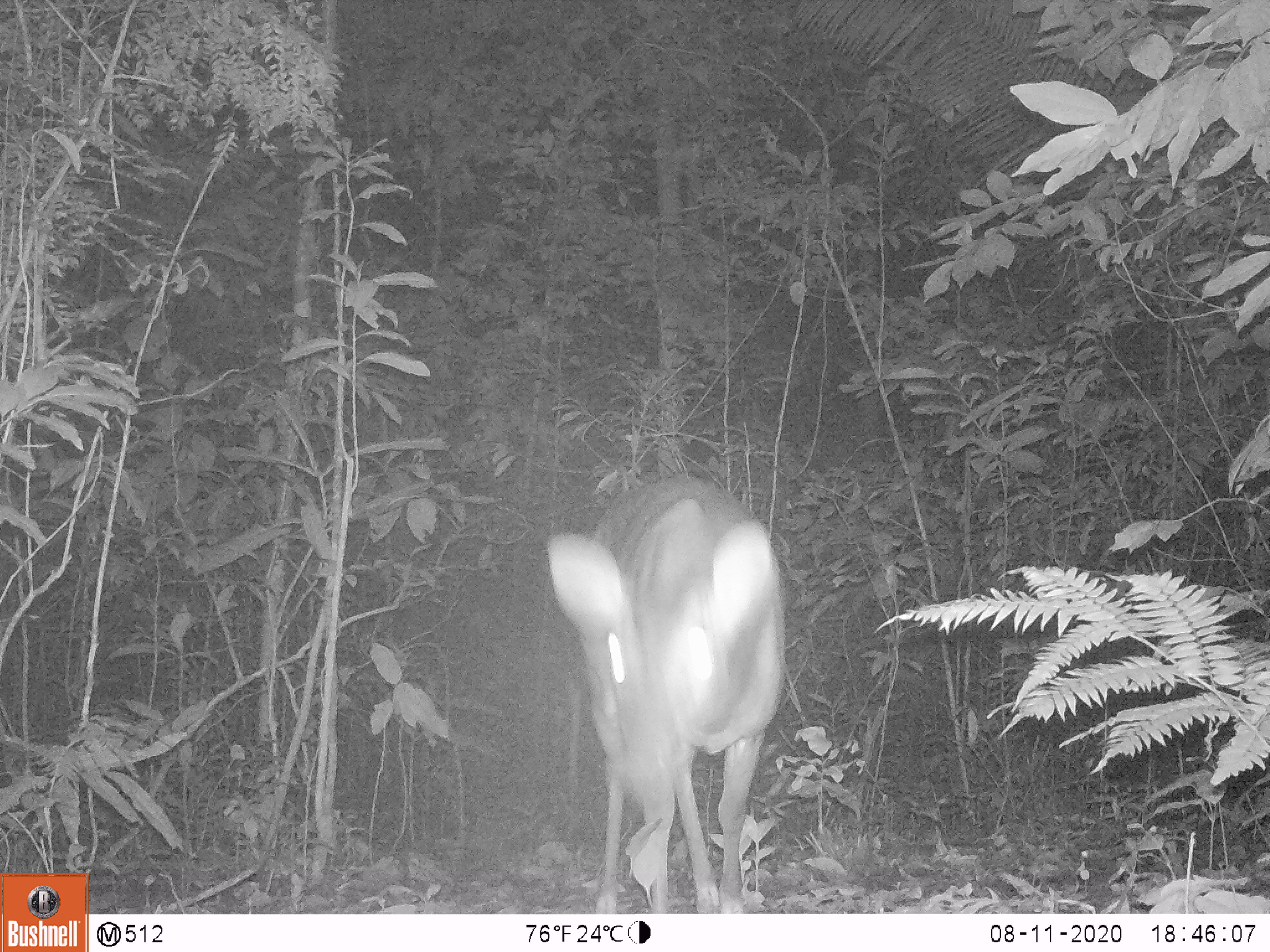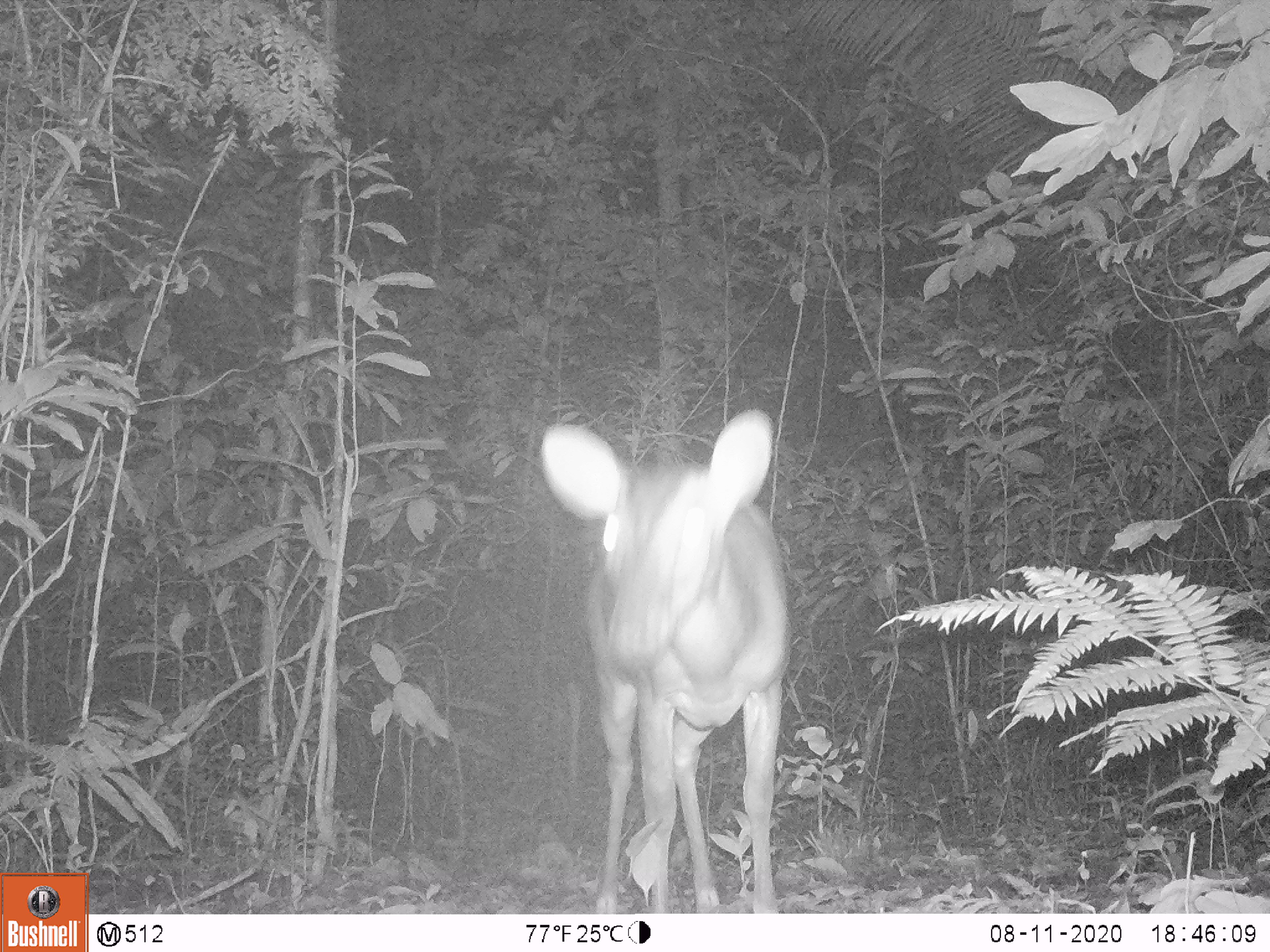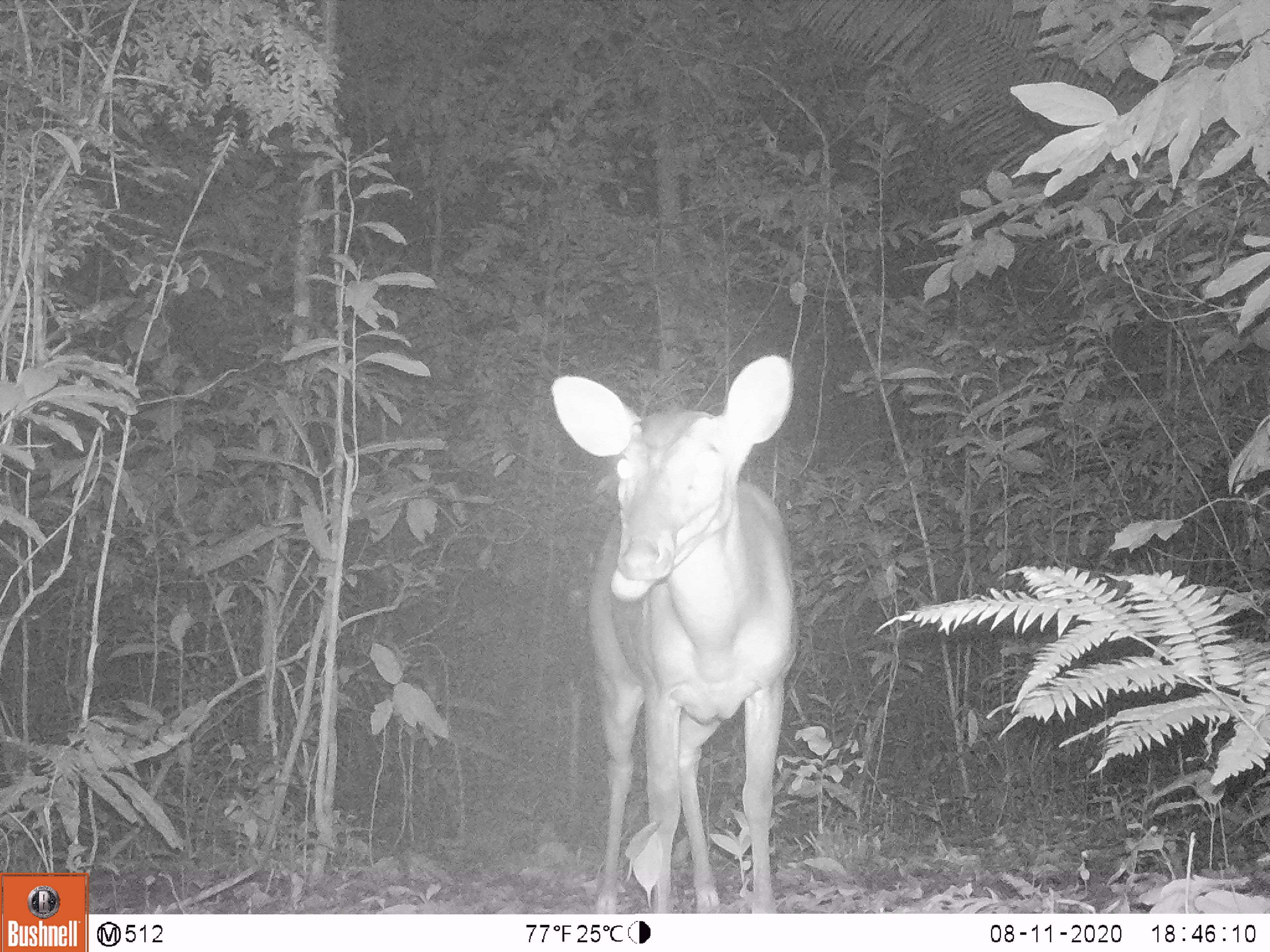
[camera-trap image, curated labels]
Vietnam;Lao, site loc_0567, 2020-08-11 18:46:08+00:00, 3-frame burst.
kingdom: Animalia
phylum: Chordata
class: Mammalia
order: Artiodactyla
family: Cervidae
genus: Muntiacus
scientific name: Muntiacus vuquangensis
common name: large-antlered muntjac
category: large antlered muntjac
Large antlered muntjac (large-antlered muntjac) (Muntiacus vuquangensis). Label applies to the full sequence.